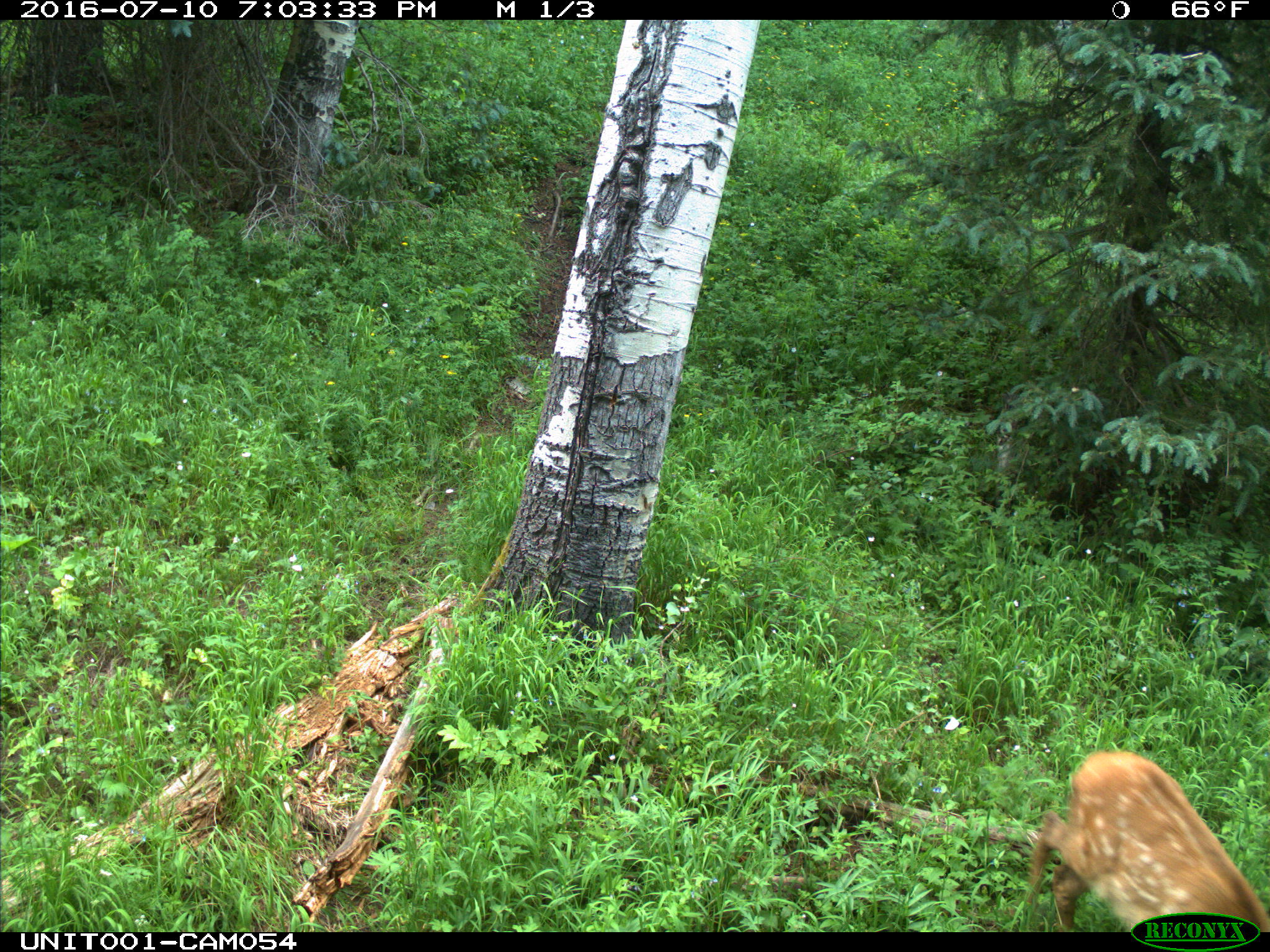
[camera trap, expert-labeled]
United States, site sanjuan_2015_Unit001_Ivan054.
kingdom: Animalia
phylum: Chordata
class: Mammalia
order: Artiodactyla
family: Cervidae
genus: Cervus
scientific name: Cervus elaphus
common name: red deer